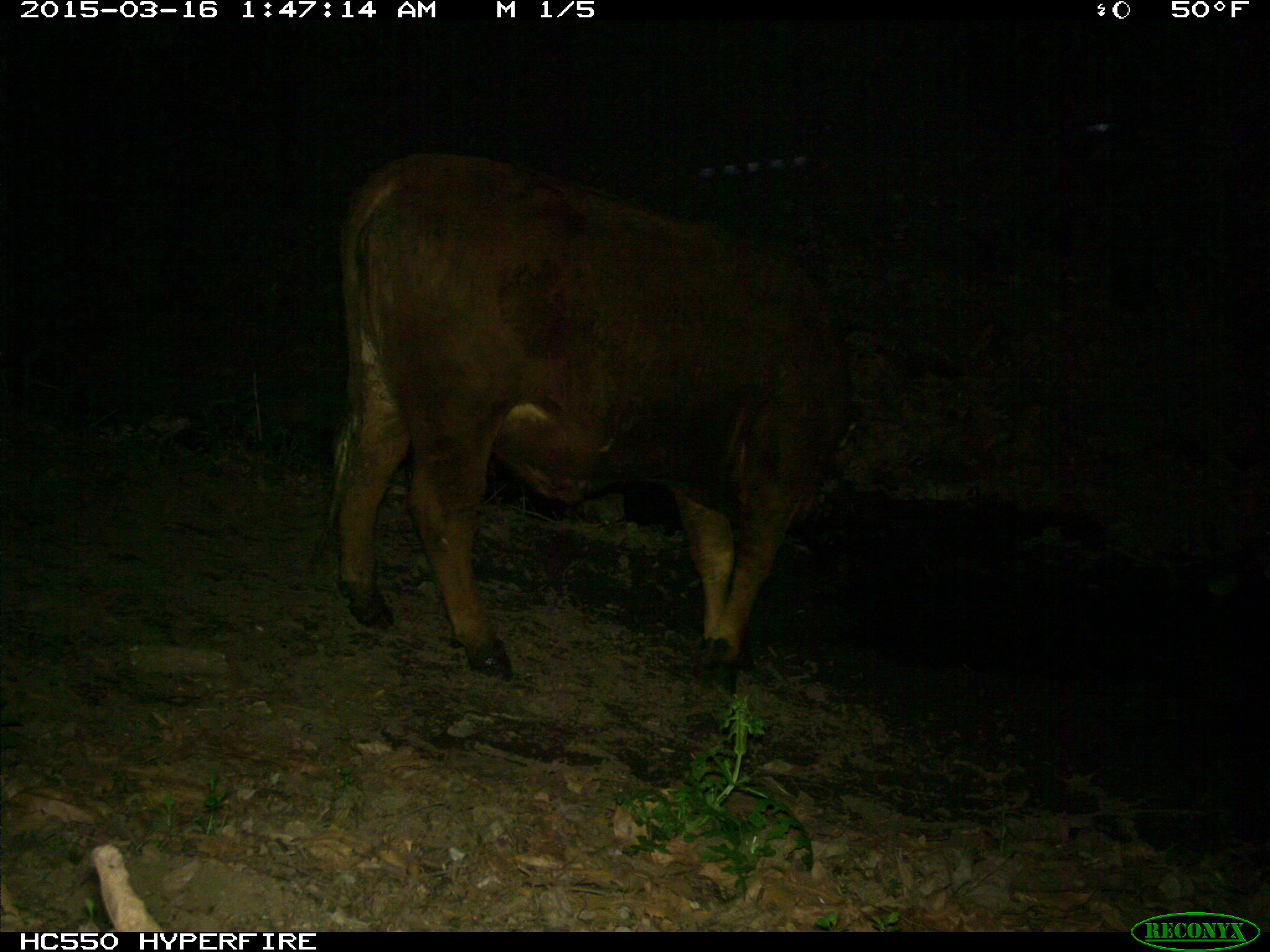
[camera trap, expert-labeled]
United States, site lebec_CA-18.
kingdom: Animalia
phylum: Chordata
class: Mammalia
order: Artiodactyla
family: Bovidae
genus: Bos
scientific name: Bos taurus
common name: domestic cow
Bos taurus (domestic cow).